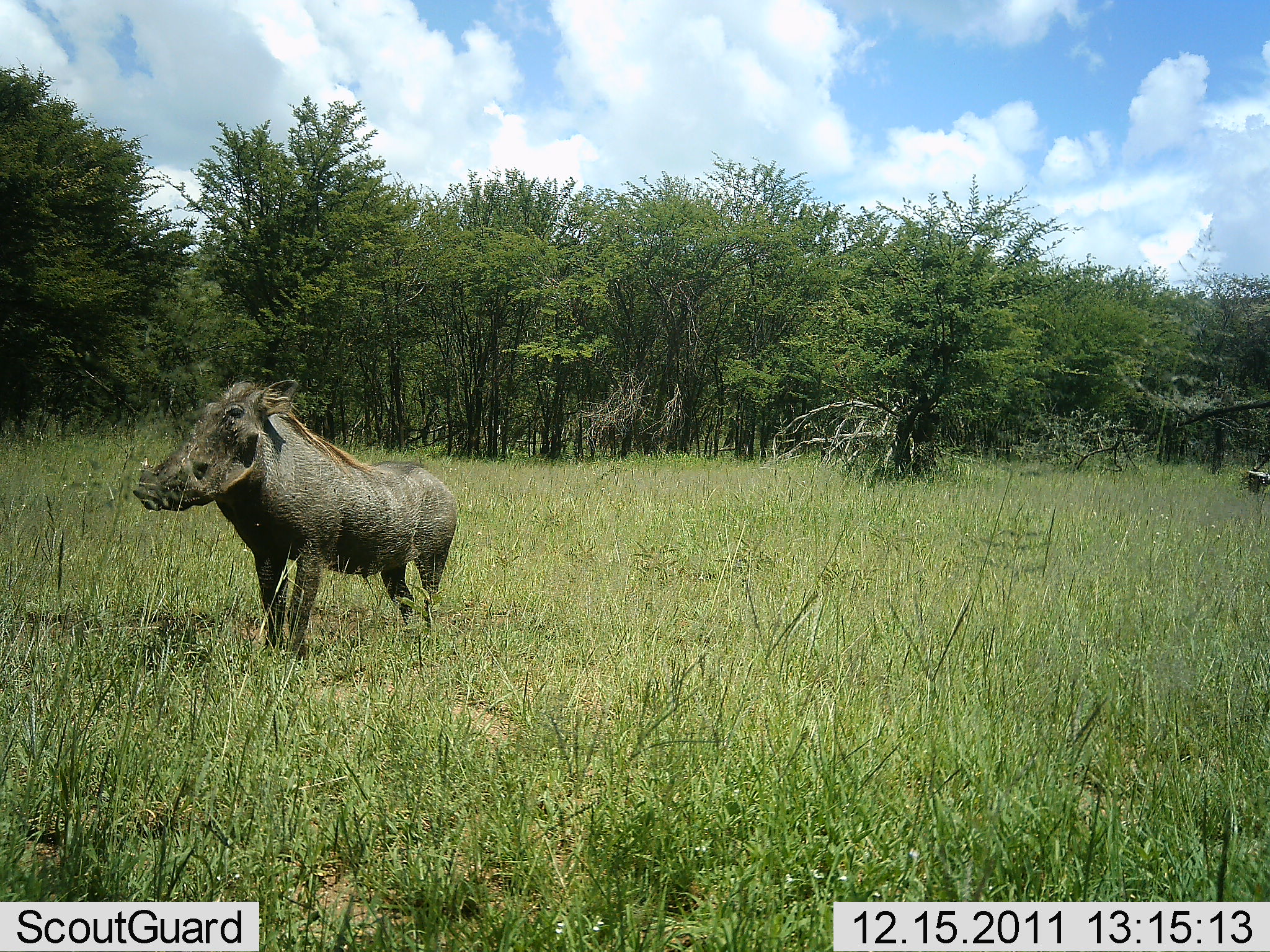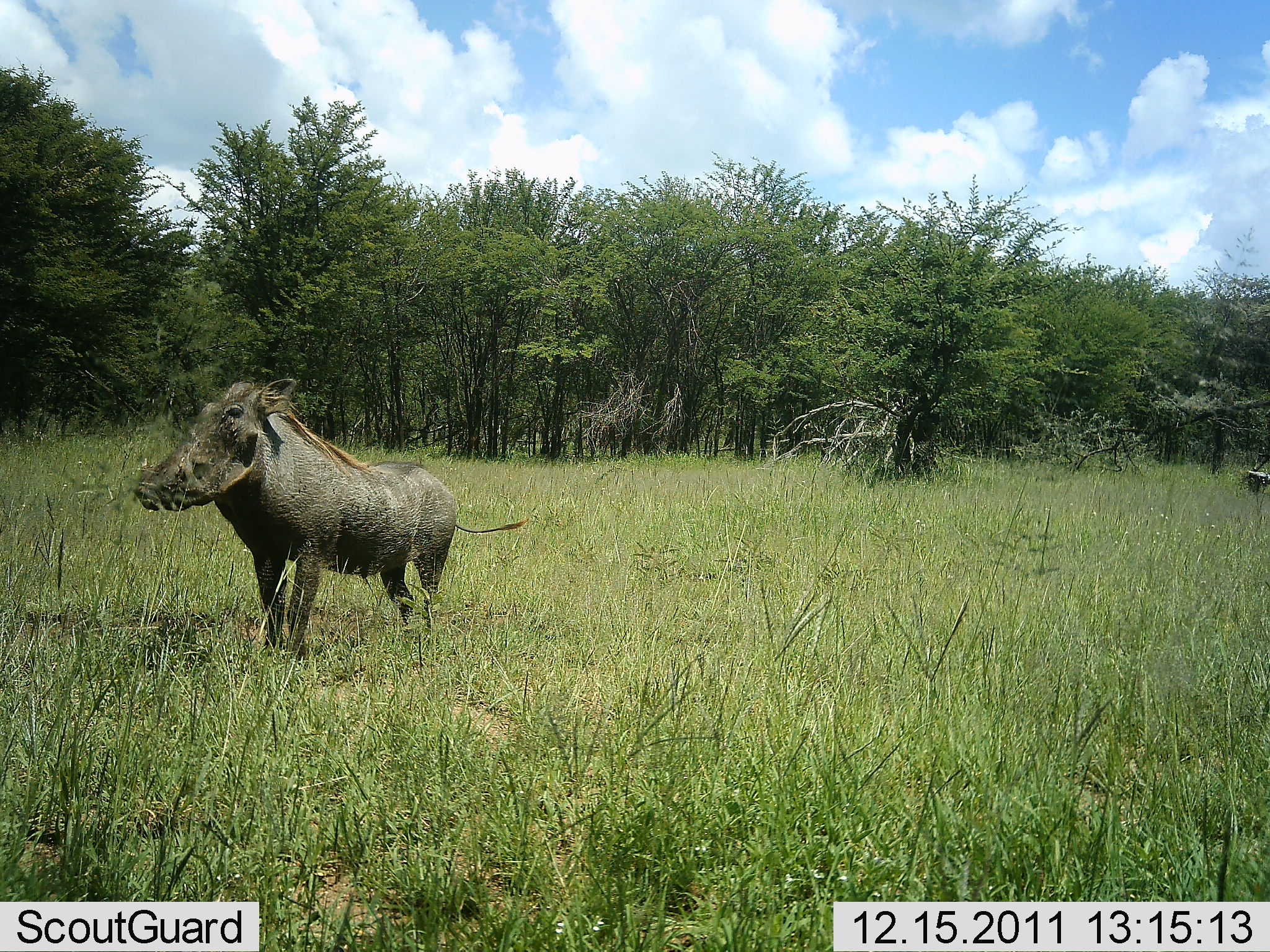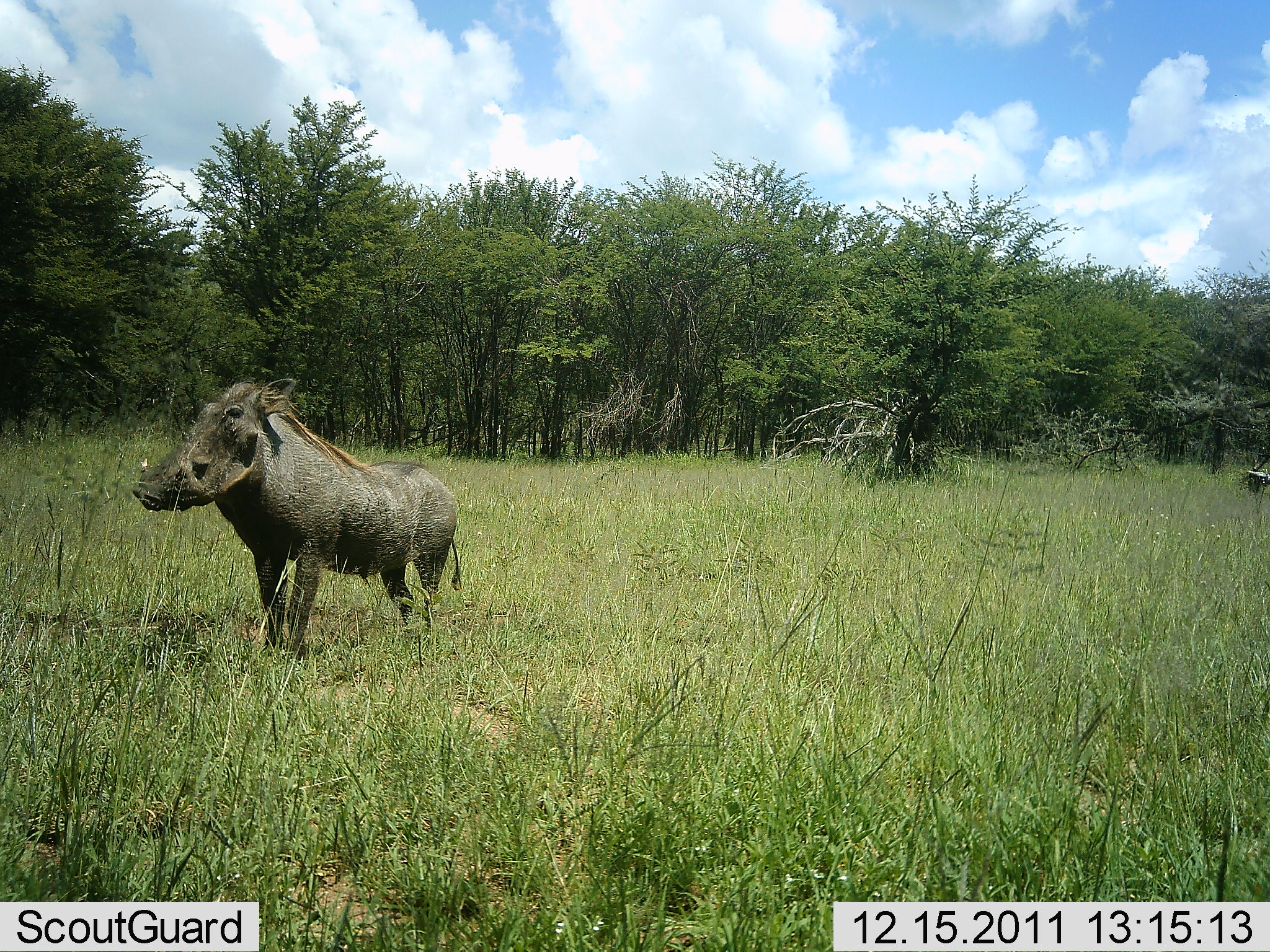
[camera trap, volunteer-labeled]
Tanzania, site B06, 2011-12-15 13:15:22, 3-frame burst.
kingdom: Animalia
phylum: Chordata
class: Mammalia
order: Artiodactyla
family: Suidae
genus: Phacochoerus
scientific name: Phacochoerus africanus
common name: warthog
Warthog (Phacochoerus africanus), count 1. Behavior (volunteer vote fractions): standing 100%, resting 7%, moving 0%, interacting 0%. Young present (vote fraction): 0%. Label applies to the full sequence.